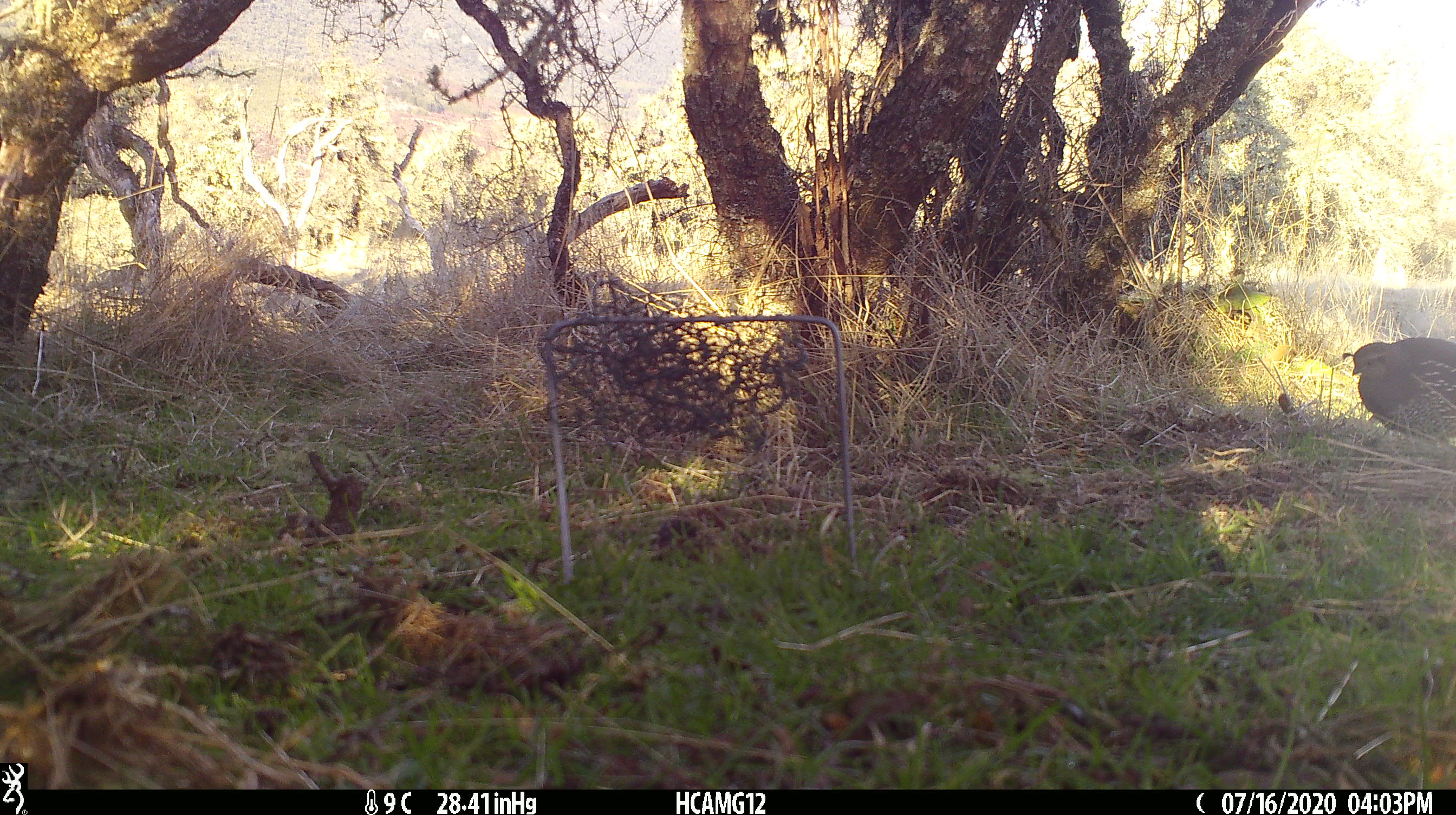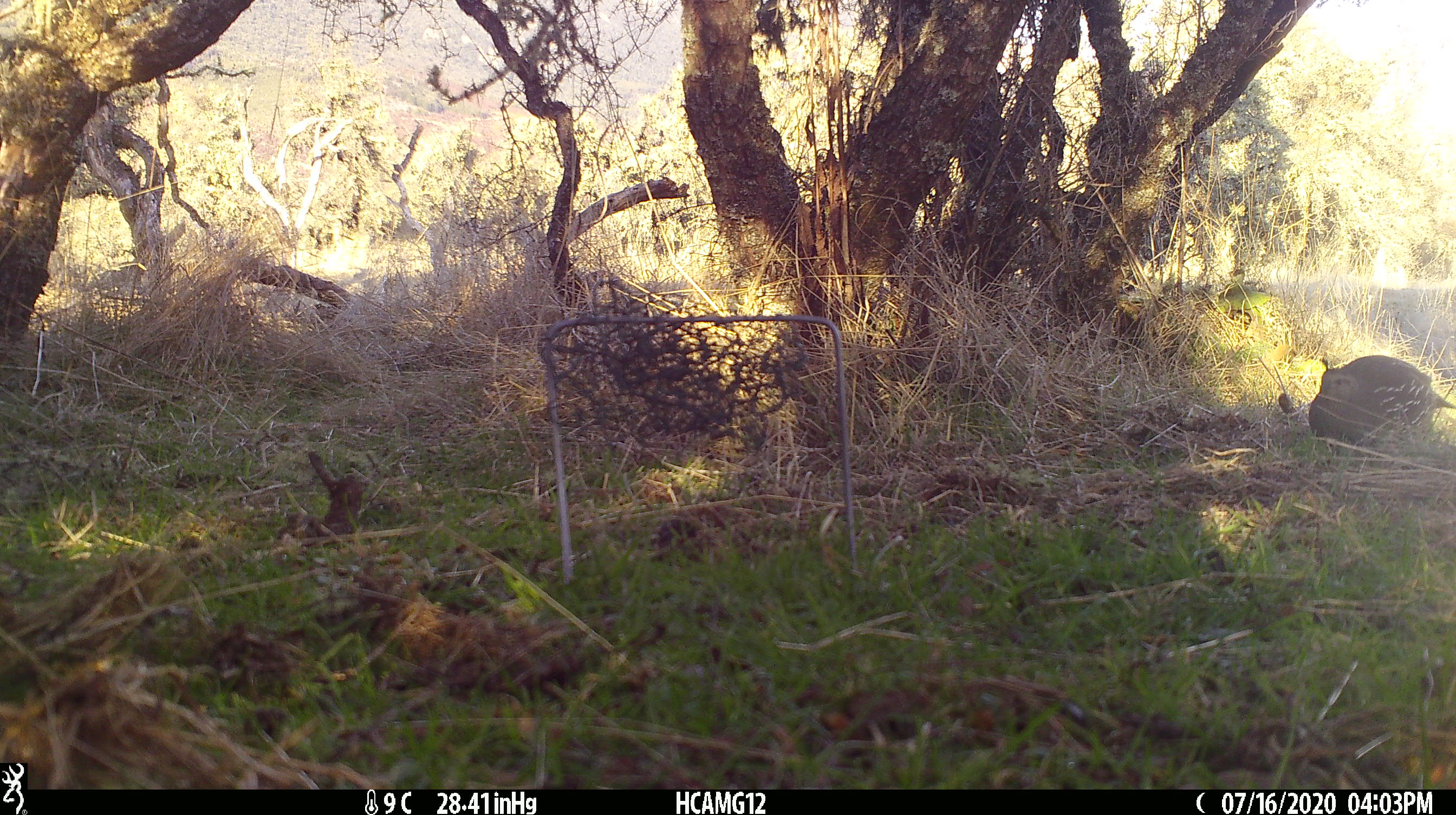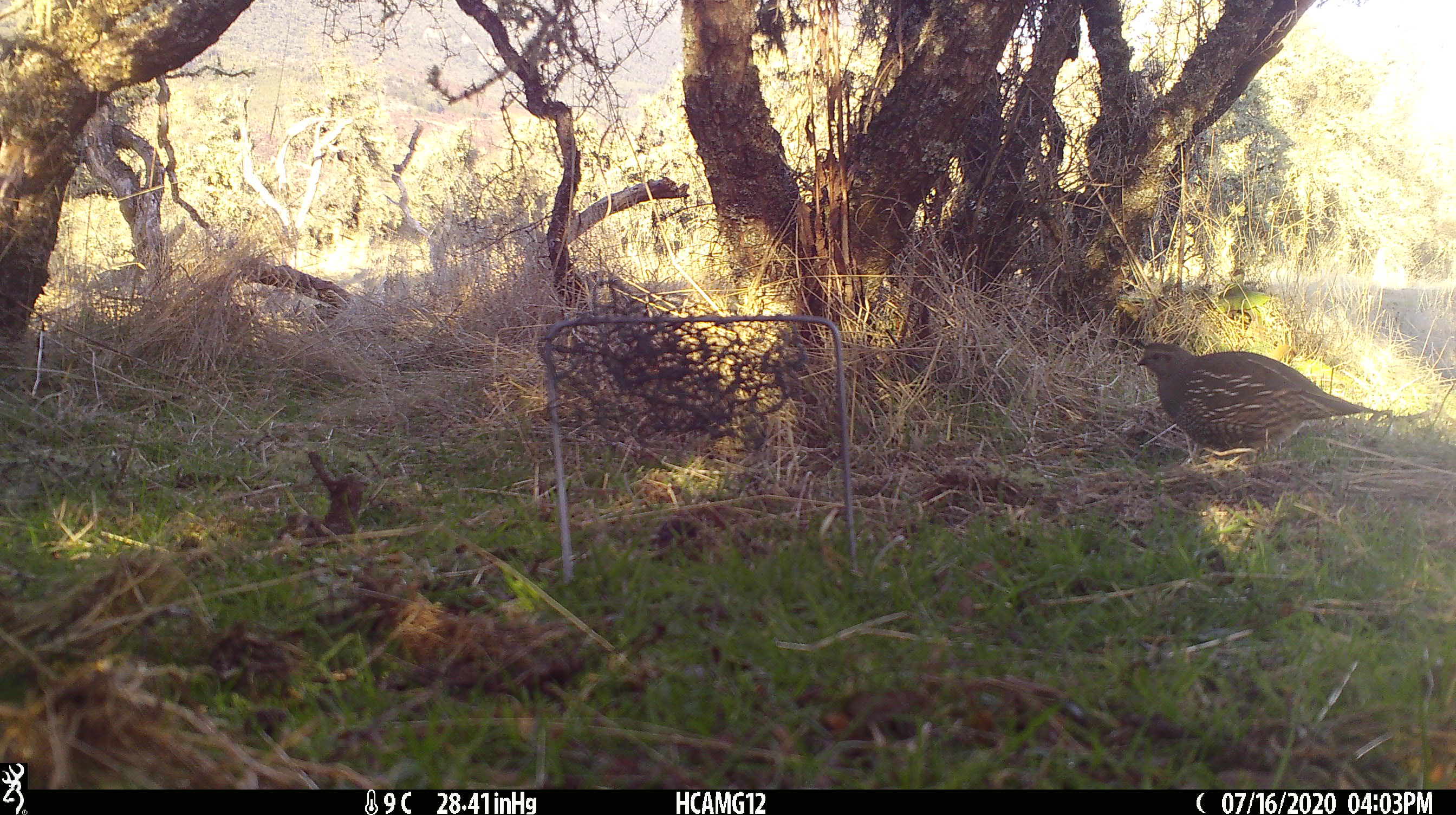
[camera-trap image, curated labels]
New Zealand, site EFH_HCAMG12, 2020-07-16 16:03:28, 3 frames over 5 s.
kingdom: Animalia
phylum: Chordata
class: Aves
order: Galliformes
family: Odontophoridae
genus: Callipepla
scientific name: Callipepla californica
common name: california quail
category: quail california